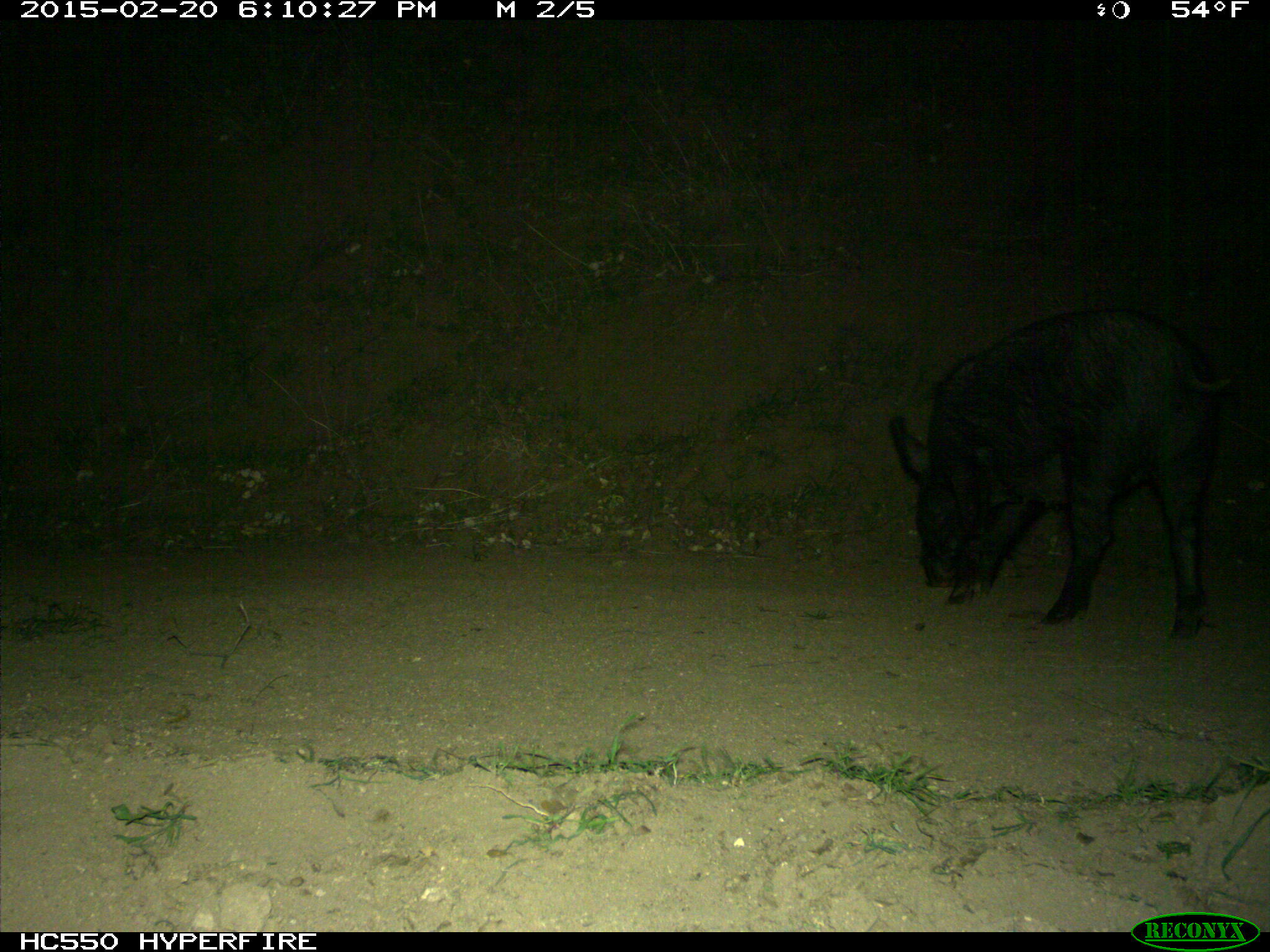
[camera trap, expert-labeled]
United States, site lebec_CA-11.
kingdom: Animalia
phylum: Chordata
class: Mammalia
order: Artiodactyla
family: Suidae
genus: Sus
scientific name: Sus scrofa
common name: wild boar